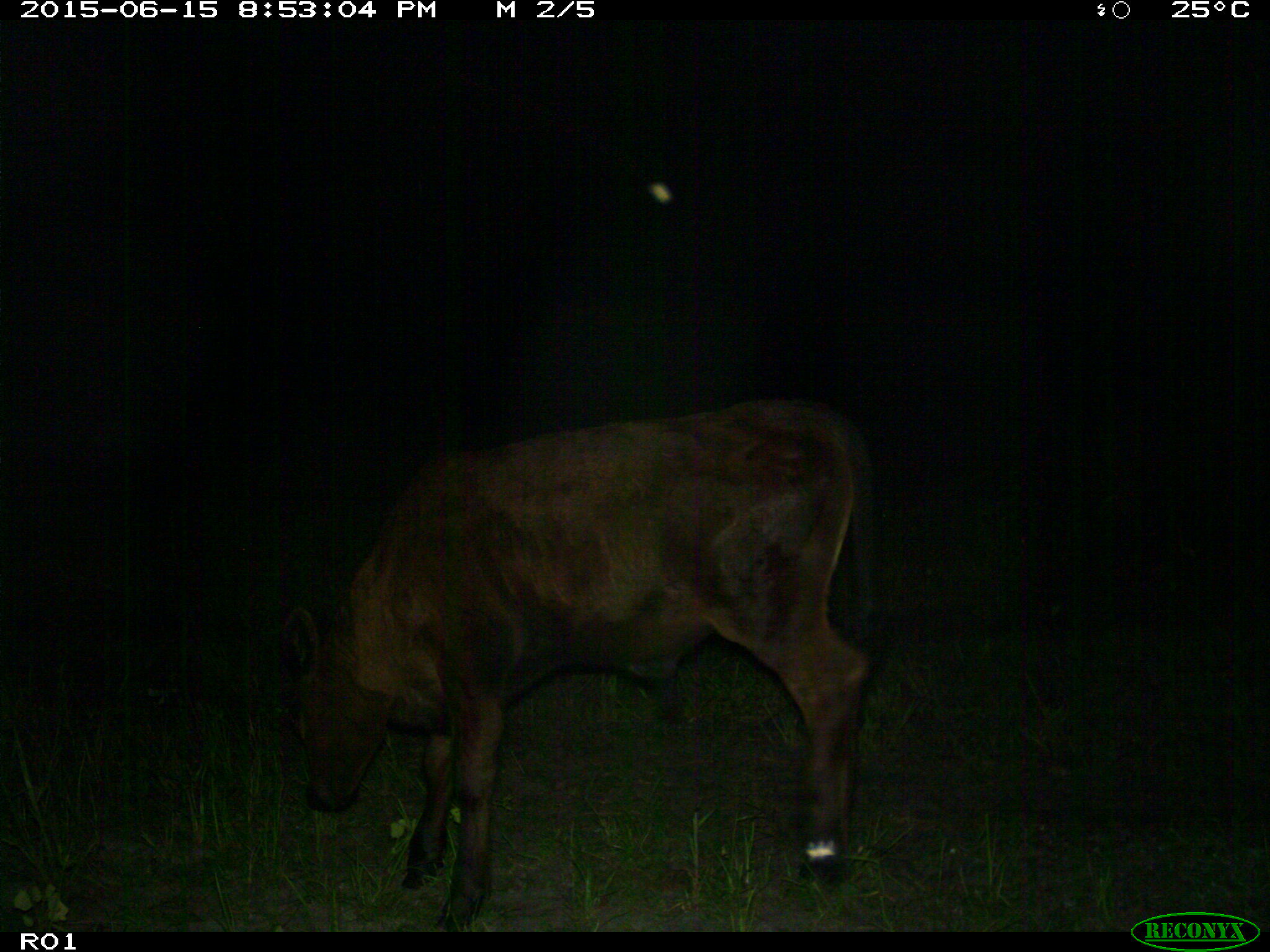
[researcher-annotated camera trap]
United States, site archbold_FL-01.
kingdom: Animalia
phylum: Chordata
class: Mammalia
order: Artiodactyla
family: Bovidae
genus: Bos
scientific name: Bos taurus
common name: domestic cow